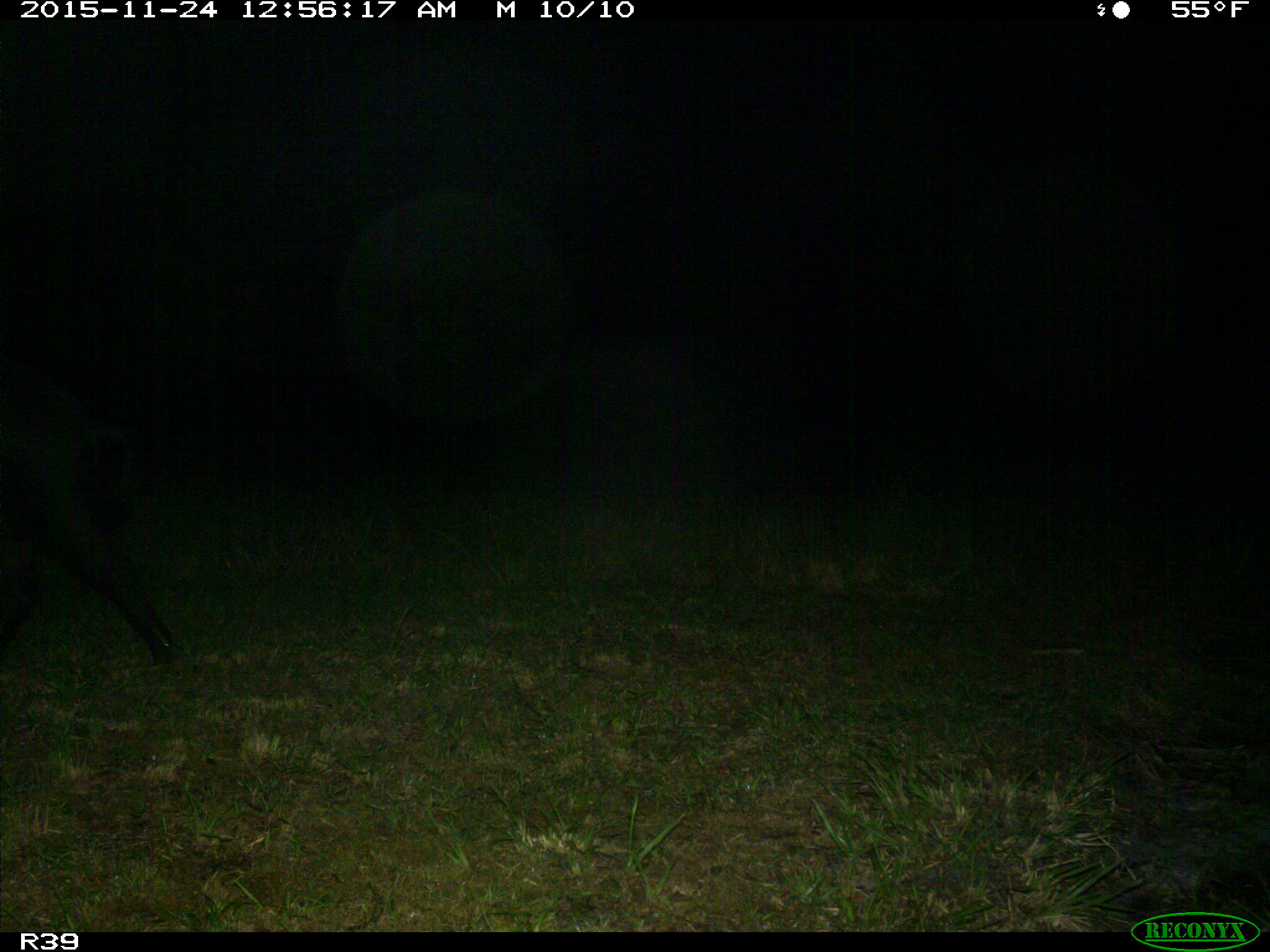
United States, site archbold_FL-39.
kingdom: Animalia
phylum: Chordata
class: Mammalia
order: Artiodactyla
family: Suidae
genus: Sus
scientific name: Sus scrofa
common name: wild boar